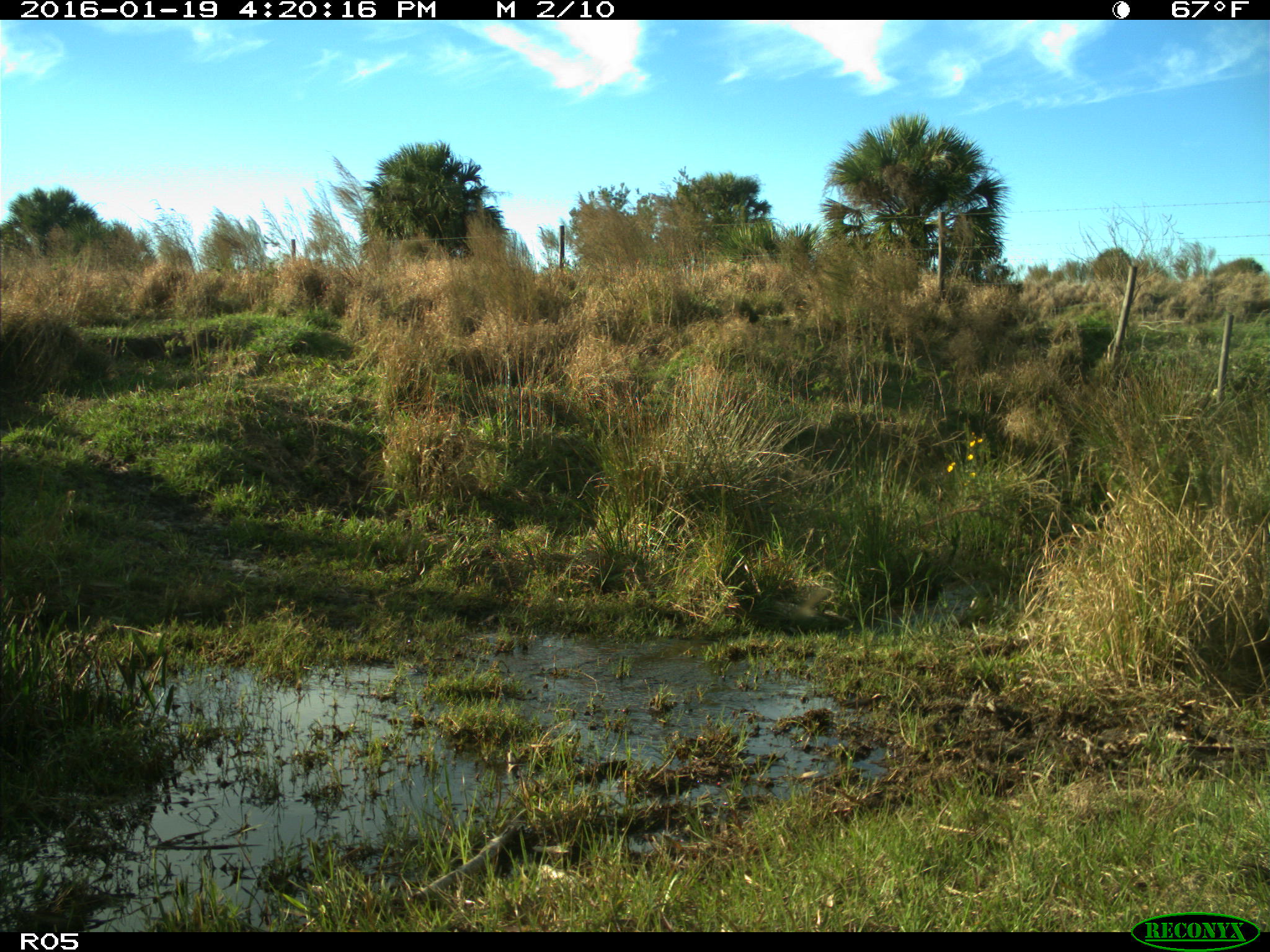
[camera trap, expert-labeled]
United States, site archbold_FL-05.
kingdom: Animalia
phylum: Chordata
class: Mammalia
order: Artiodactyla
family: Bovidae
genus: Bos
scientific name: Bos taurus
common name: domestic cow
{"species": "Bos taurus (domestic cow)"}